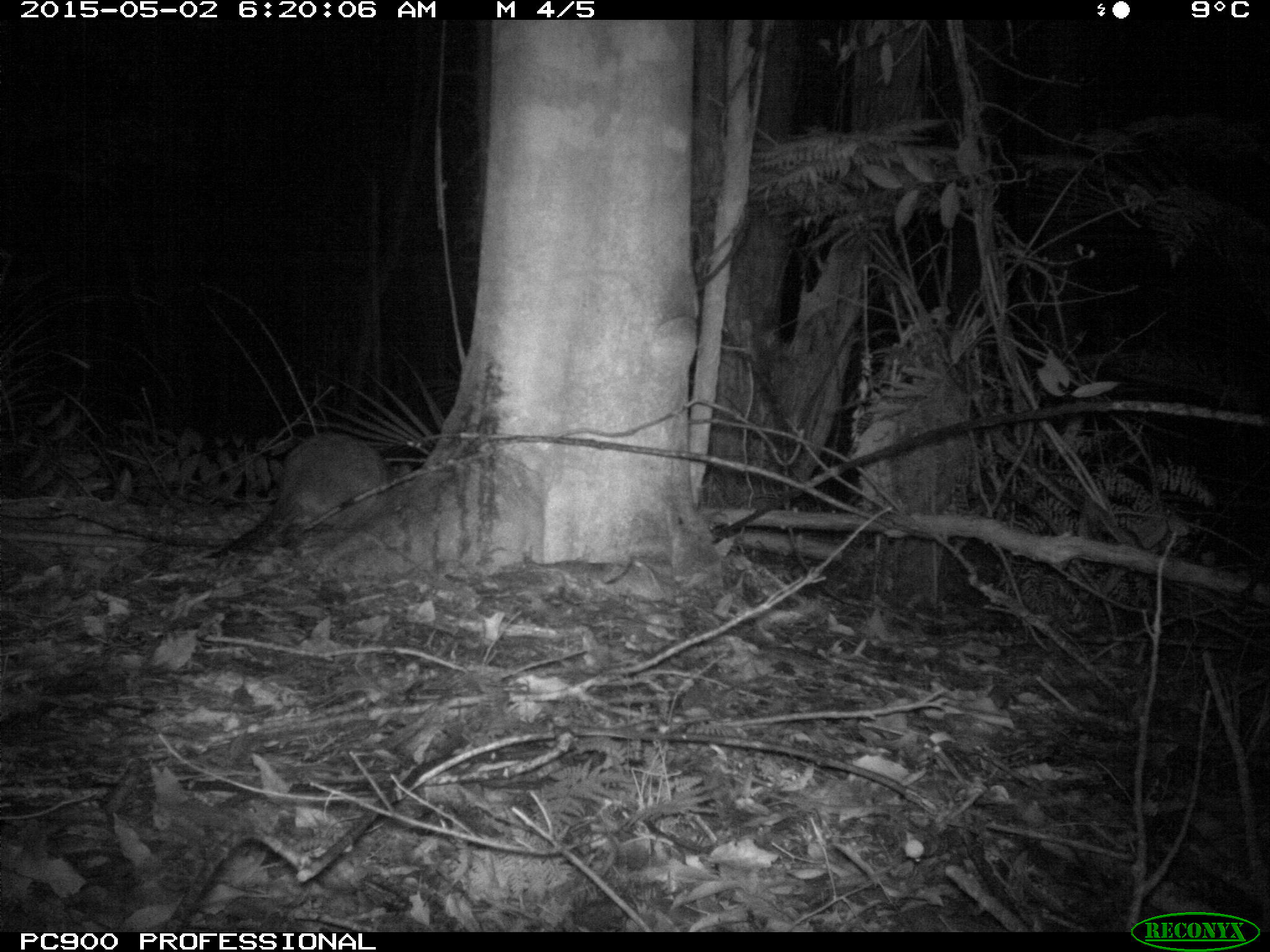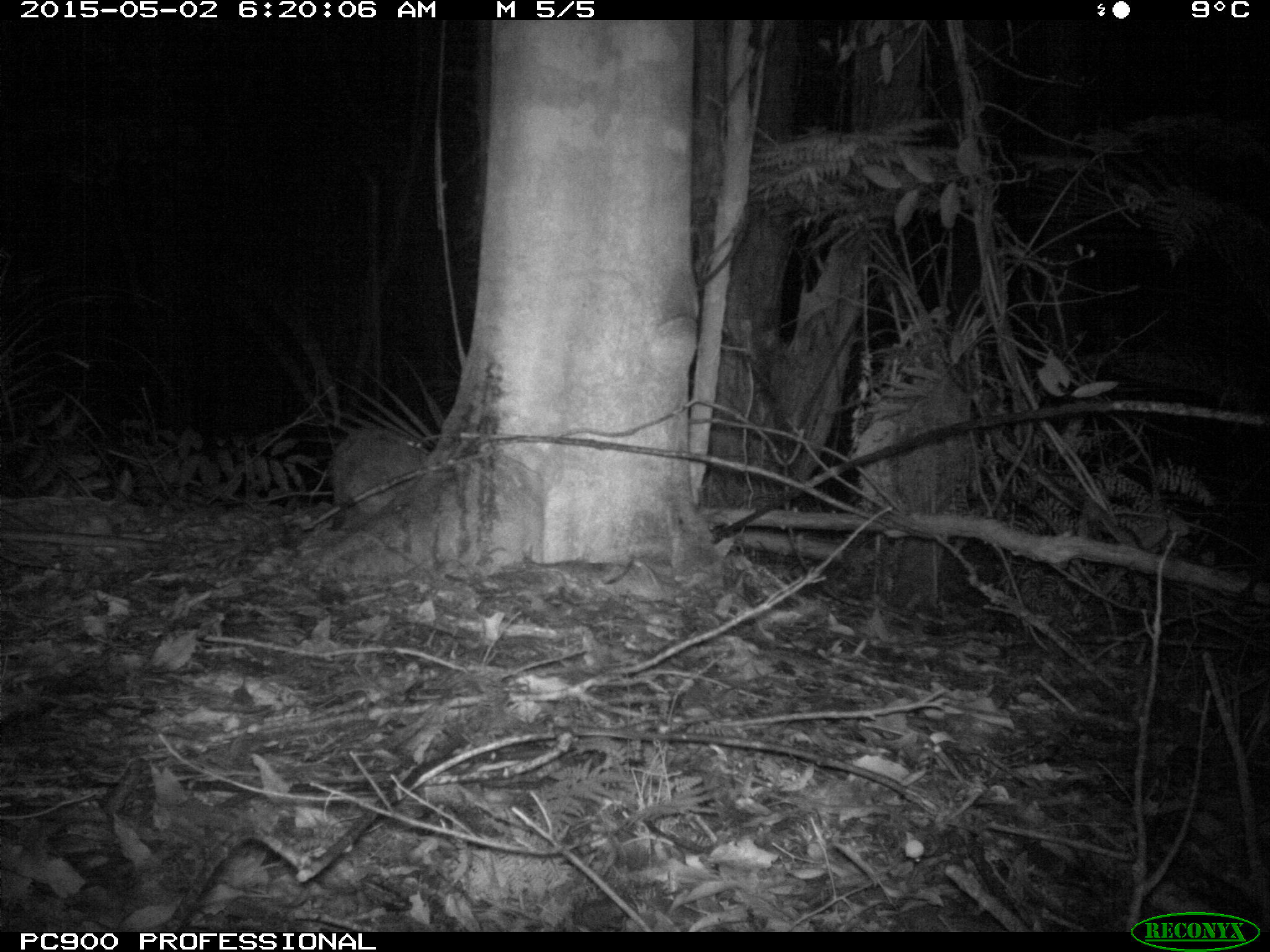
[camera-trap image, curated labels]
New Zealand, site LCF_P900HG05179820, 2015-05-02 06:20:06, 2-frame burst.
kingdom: Animalia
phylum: Chordata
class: Mammalia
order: Diprotodontia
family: Macropodidae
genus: Notamacropus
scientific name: Notamacropus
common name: wallaby